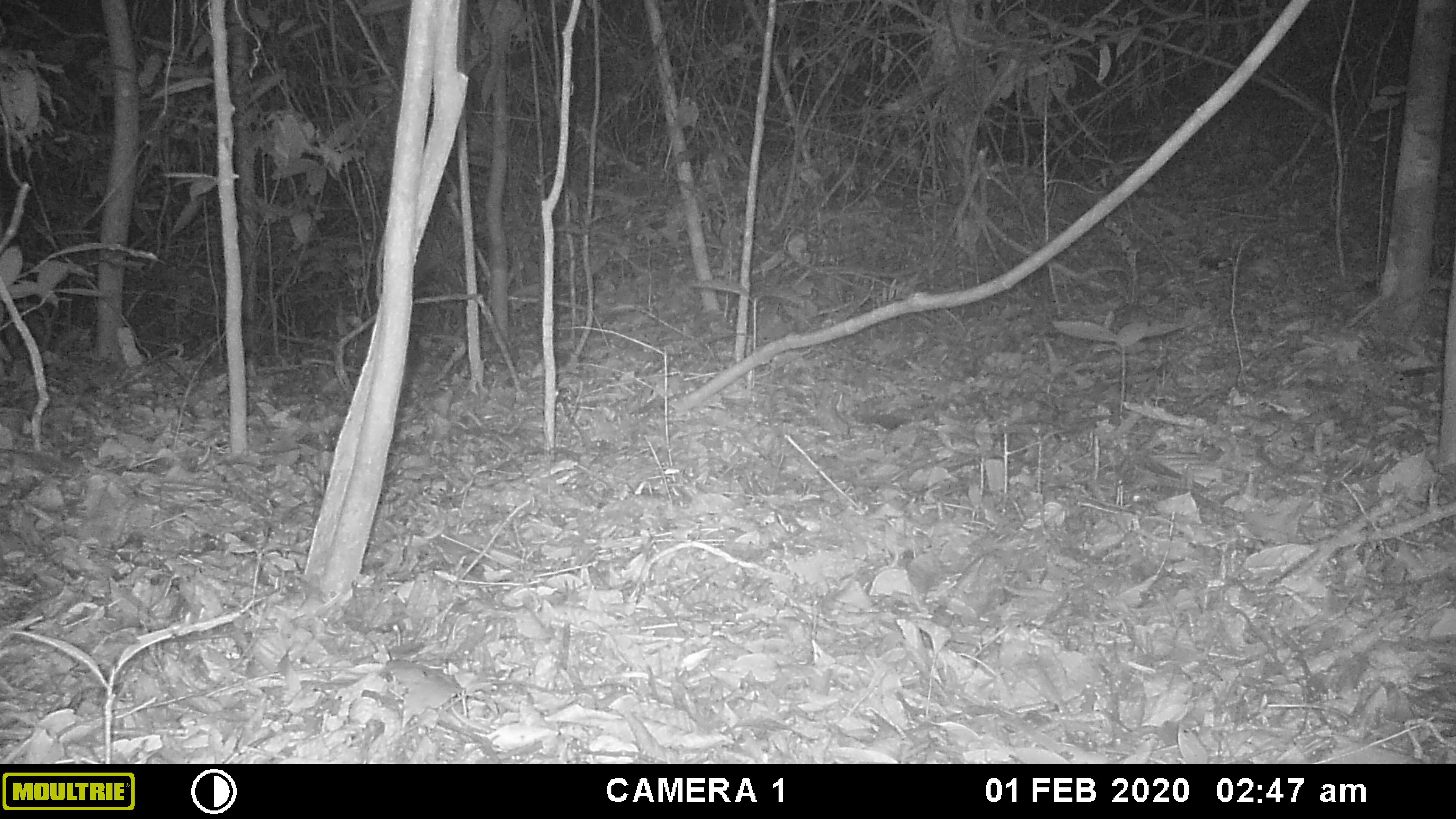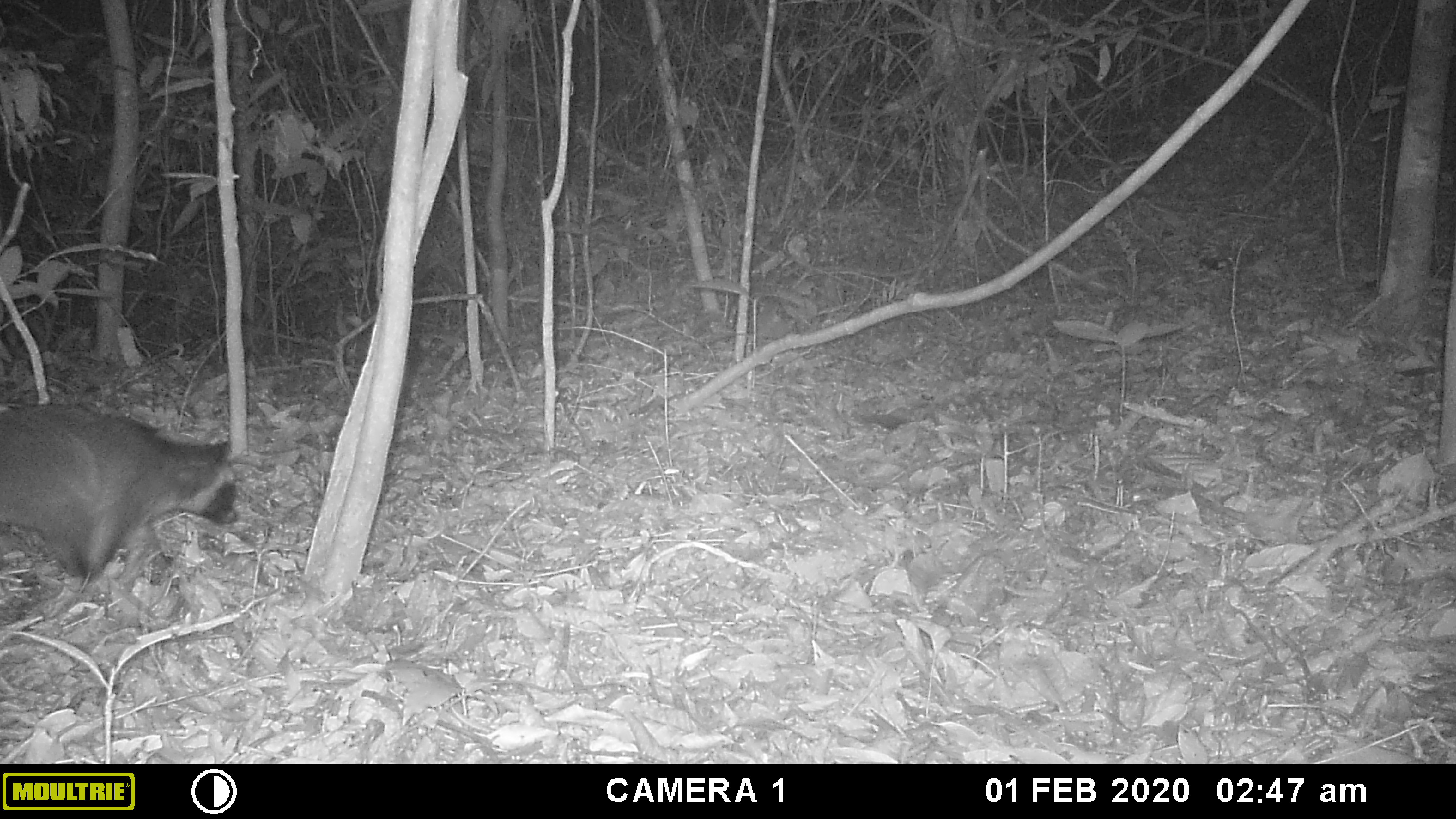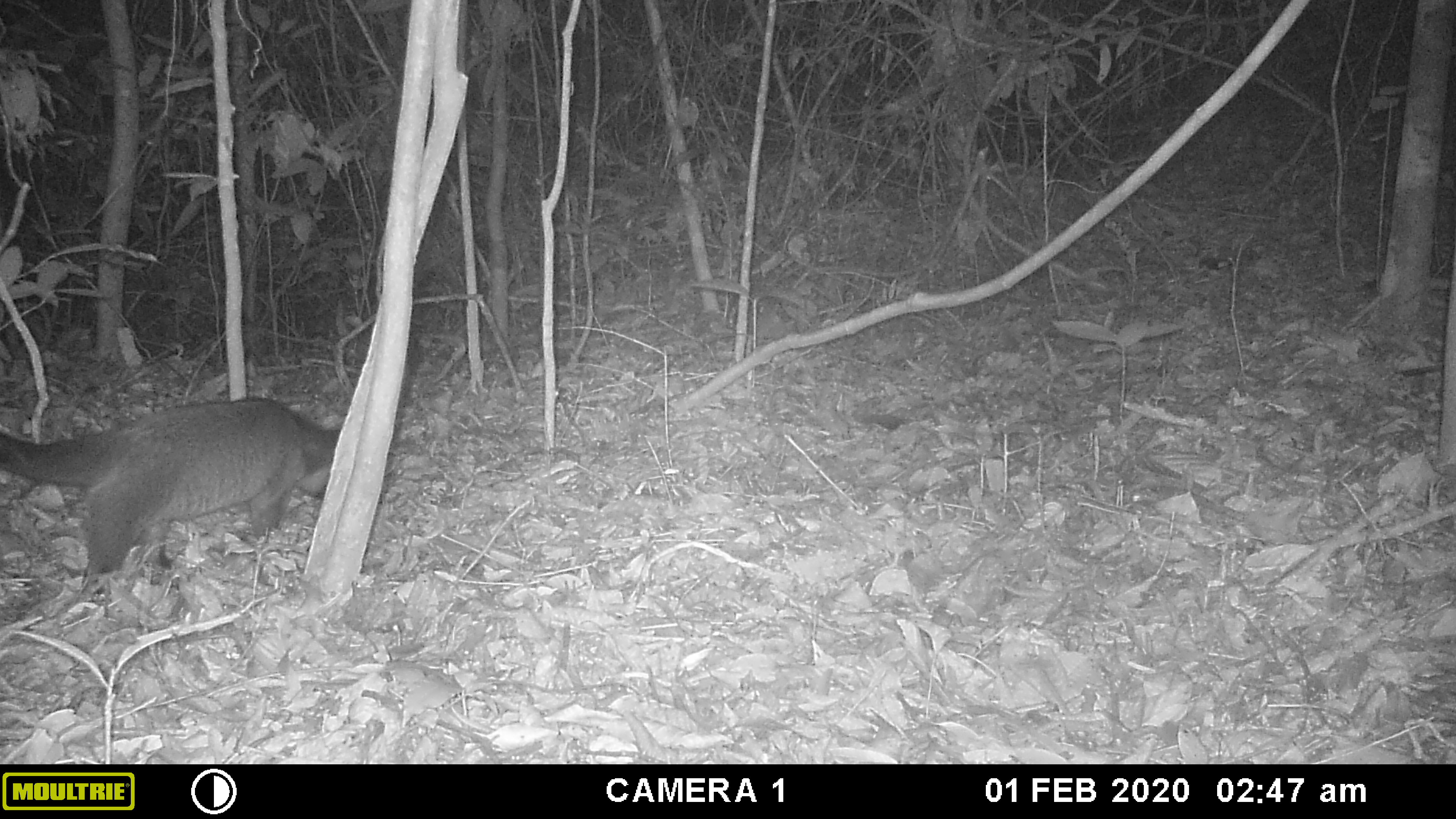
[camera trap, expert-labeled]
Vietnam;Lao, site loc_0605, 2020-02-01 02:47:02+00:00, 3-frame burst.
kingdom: Animalia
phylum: Chordata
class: Mammalia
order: Carnivora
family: Viverridae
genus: Paguma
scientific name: Paguma larvata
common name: masked palm civet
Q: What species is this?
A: Masked palm civet (Paguma larvata).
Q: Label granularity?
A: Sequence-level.